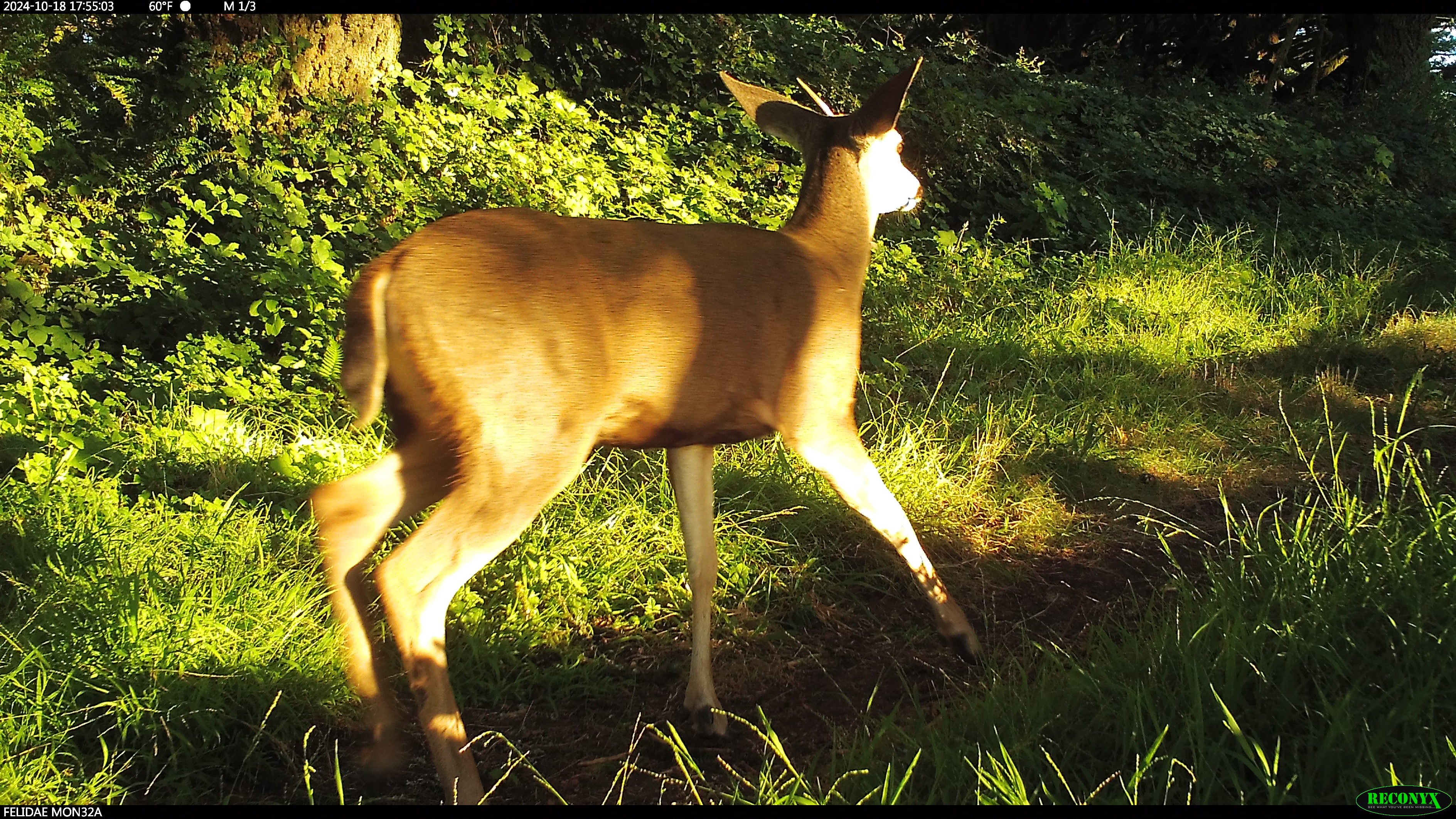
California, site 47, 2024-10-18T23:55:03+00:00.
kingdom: Animalia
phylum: Chordata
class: Mammalia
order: Artiodactyla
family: Cervidae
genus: Odocoileus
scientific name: Odocoileus hemionus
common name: mule deer